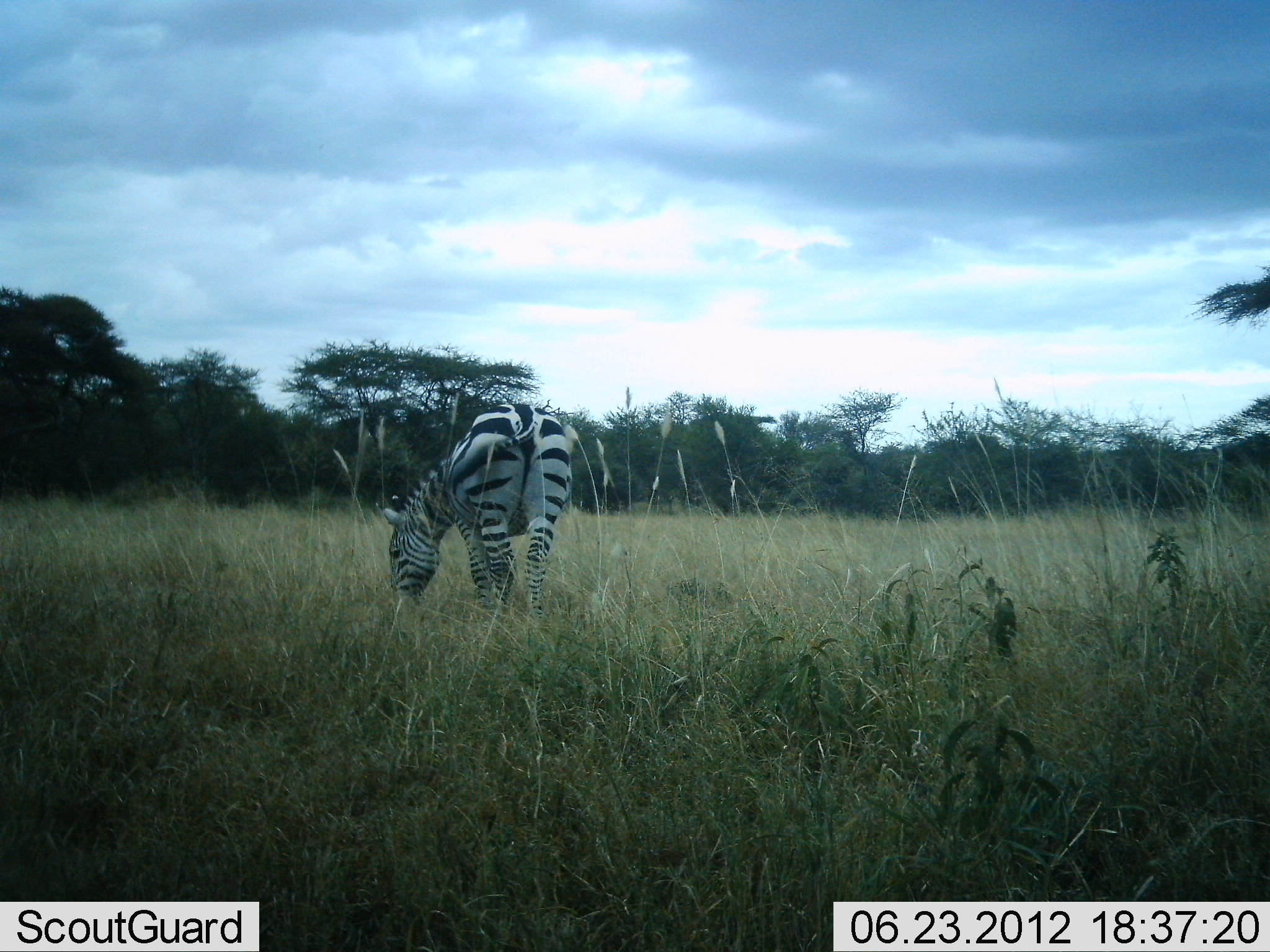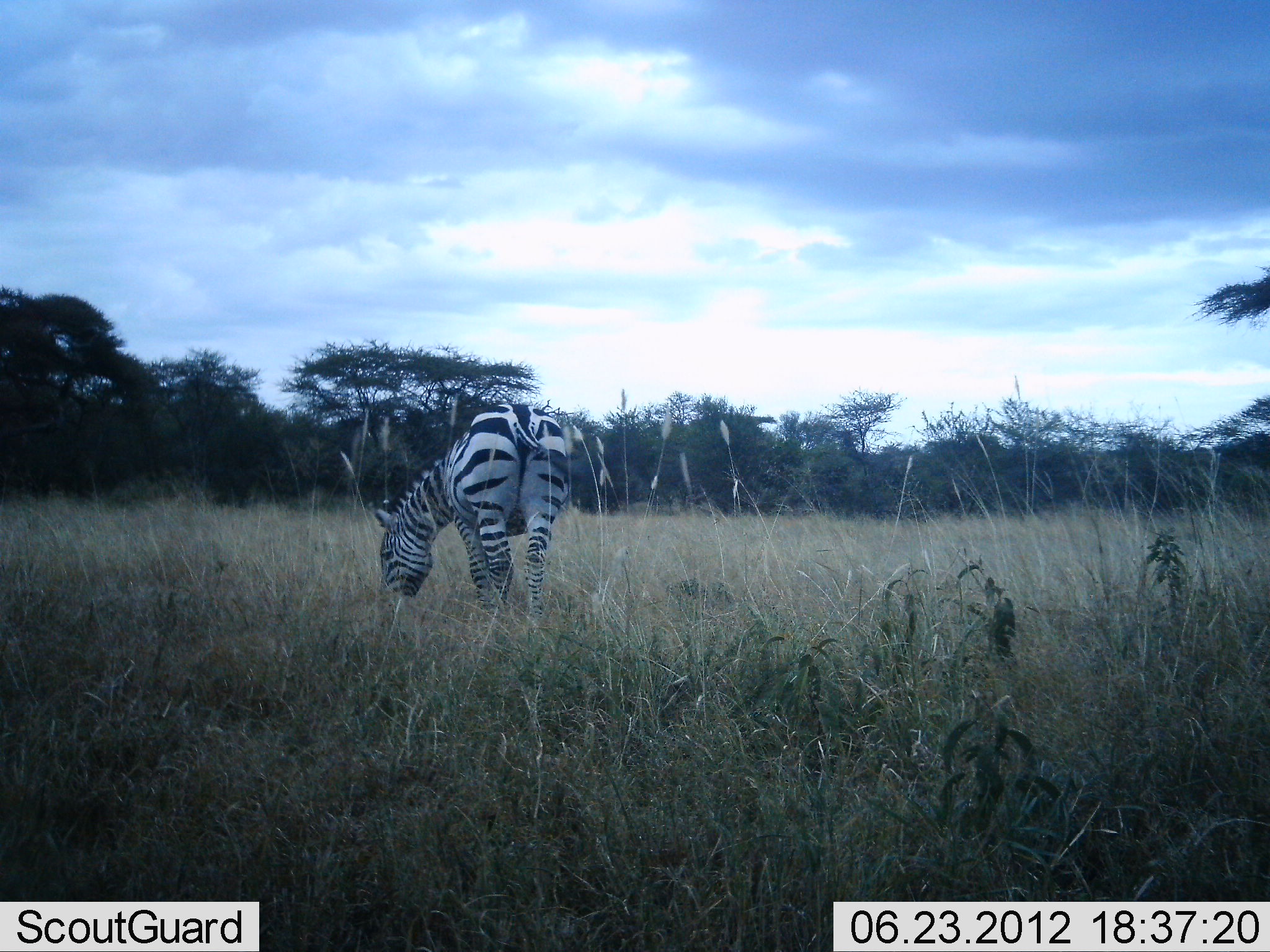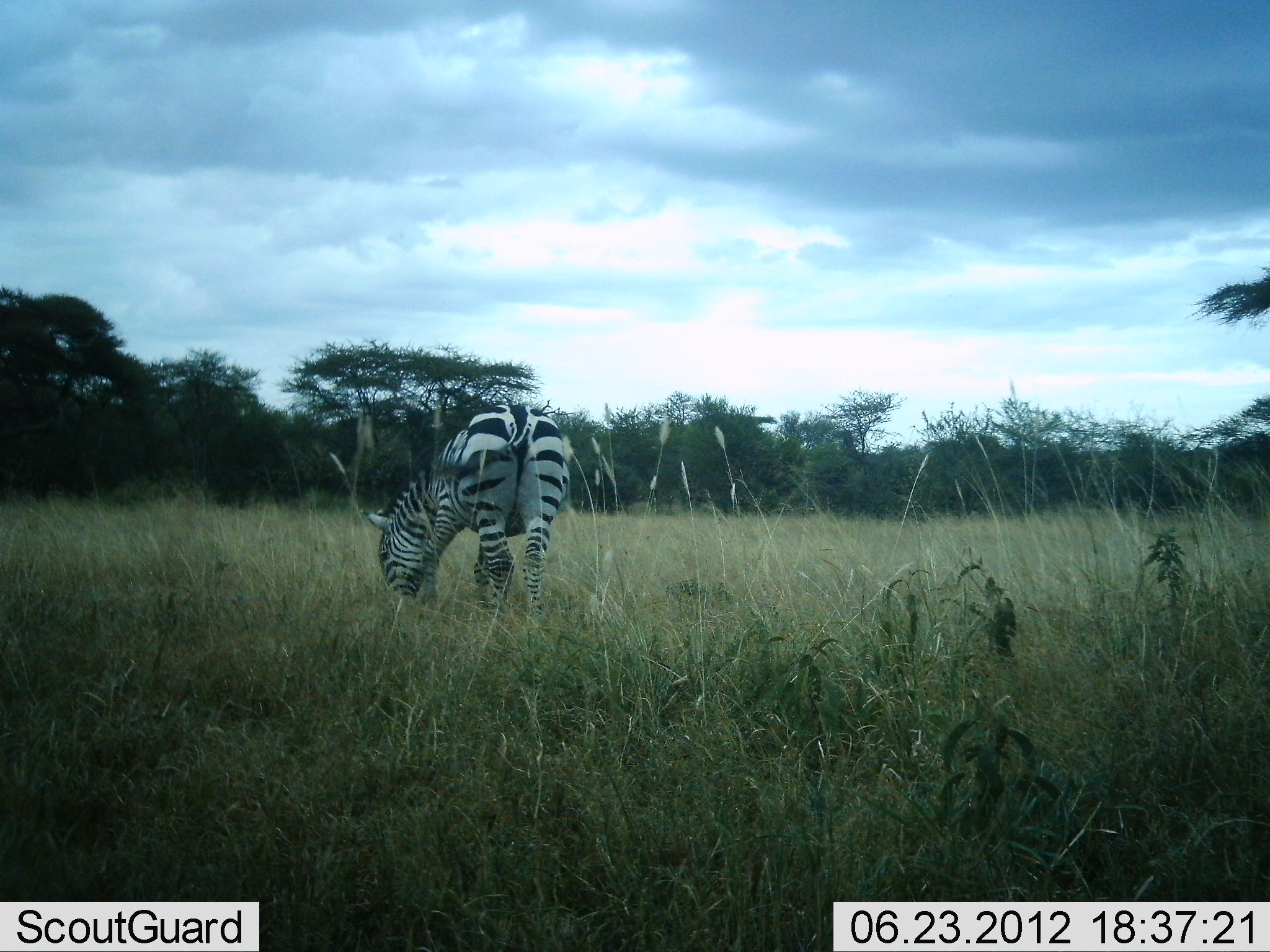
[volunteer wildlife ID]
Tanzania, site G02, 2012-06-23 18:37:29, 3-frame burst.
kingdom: Animalia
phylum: Chordata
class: Mammalia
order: Perissodactyla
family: Equidae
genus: Equus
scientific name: Equus quagga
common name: plains zebra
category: zebra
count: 1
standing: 10%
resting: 0%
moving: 0%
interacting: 0%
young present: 10%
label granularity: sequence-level